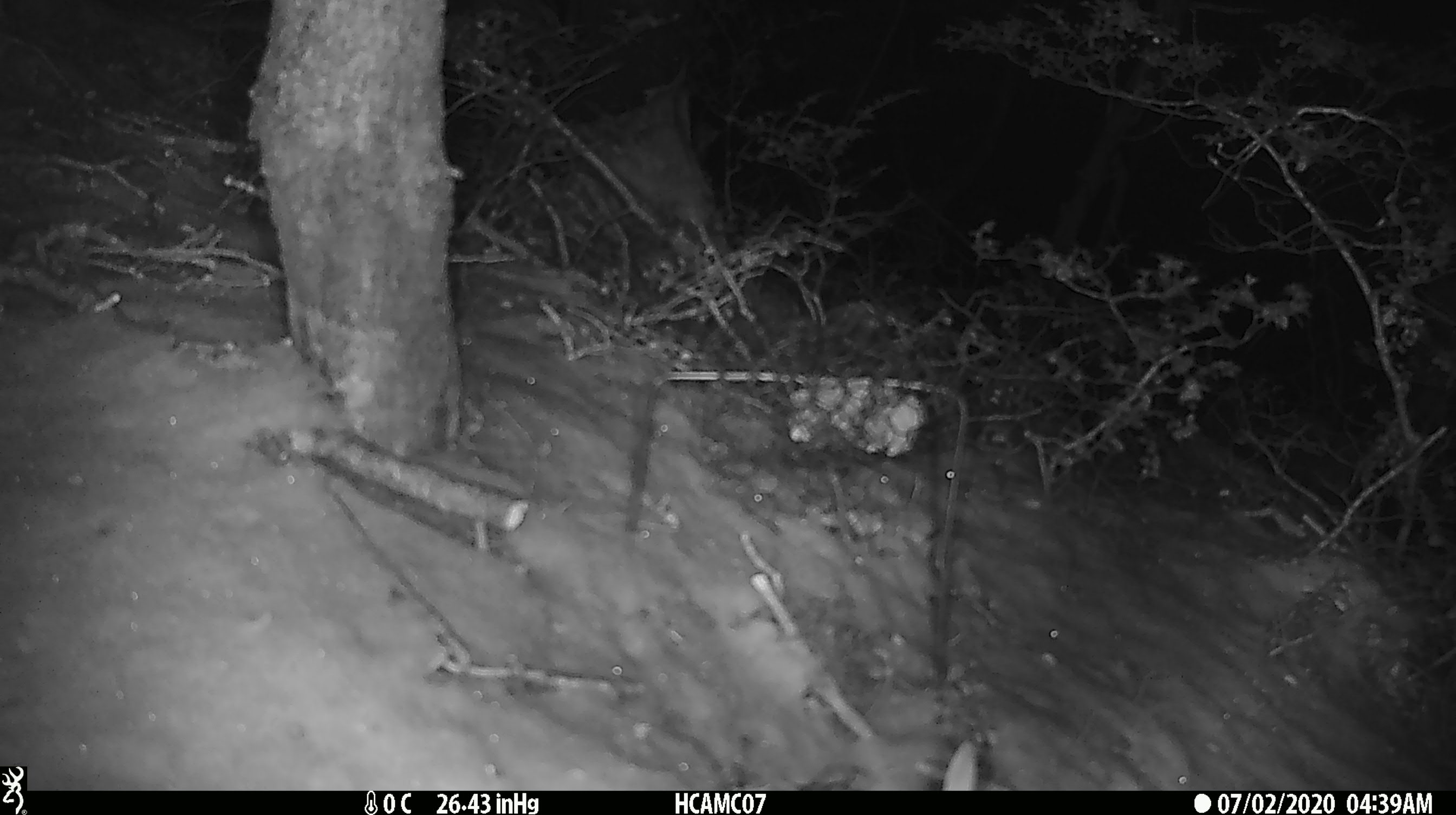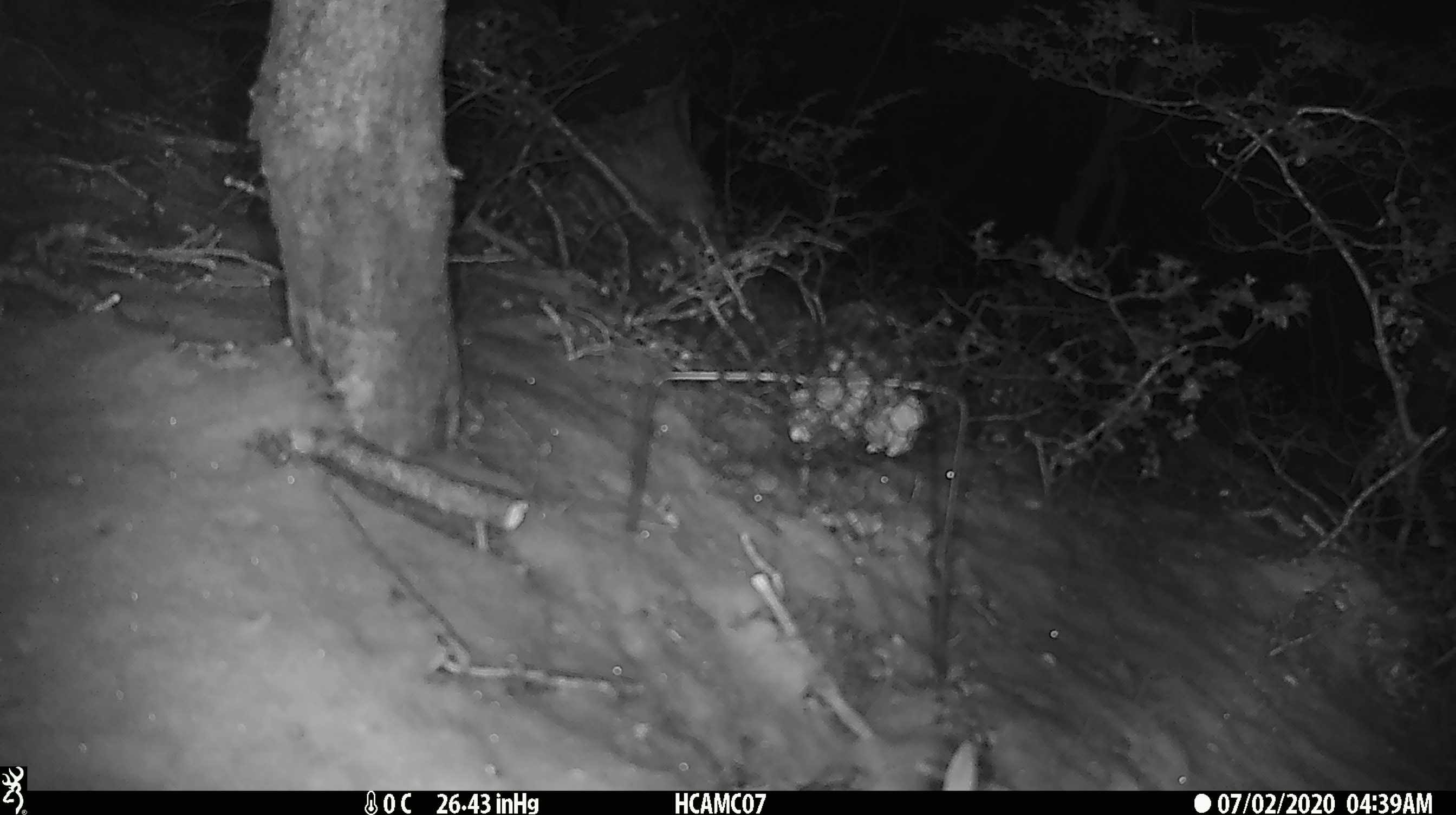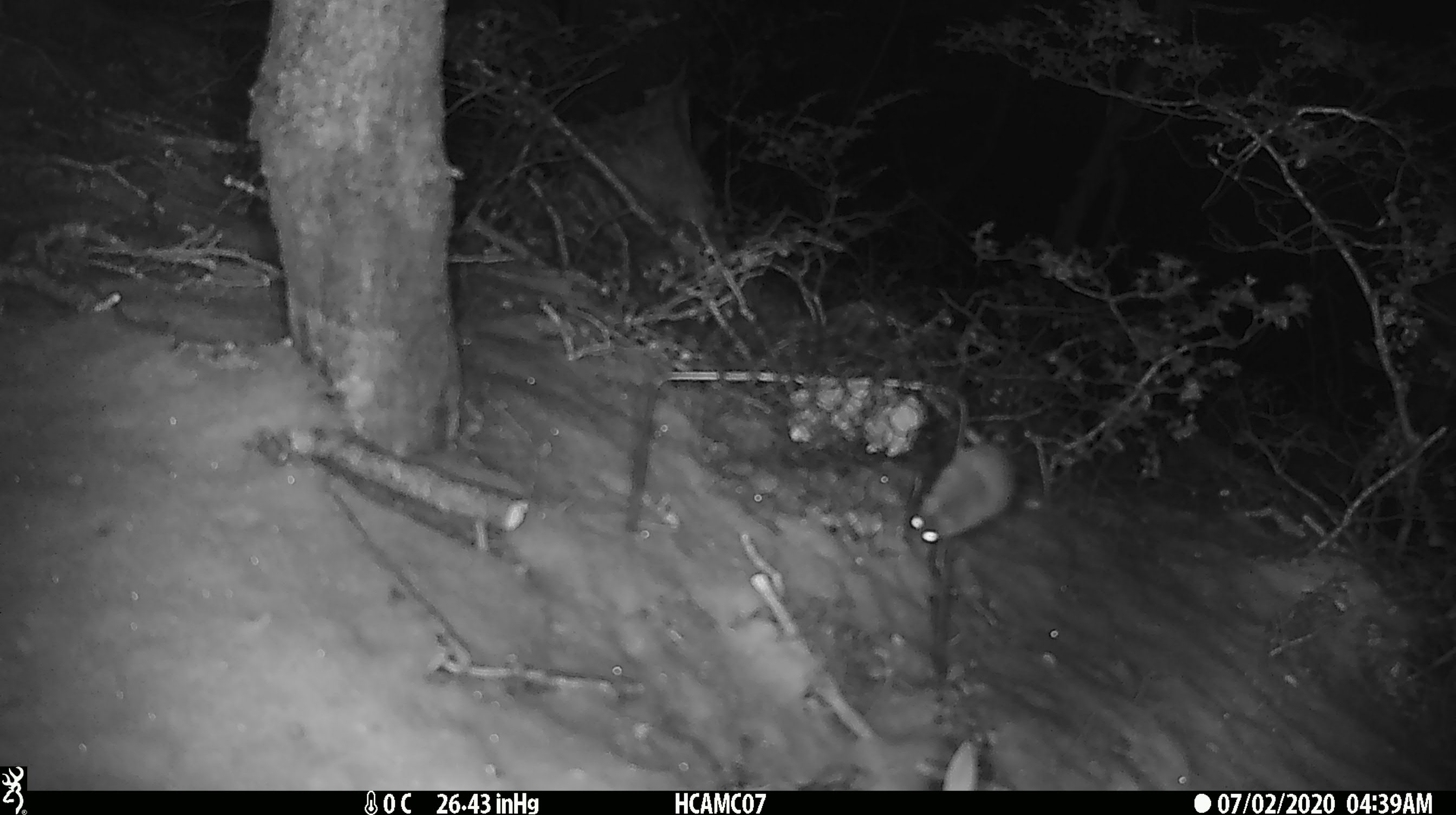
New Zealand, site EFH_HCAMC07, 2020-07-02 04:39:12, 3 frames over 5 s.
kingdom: Animalia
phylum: Chordata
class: Mammalia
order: Rodentia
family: Muridae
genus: Mus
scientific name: Mus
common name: mouse